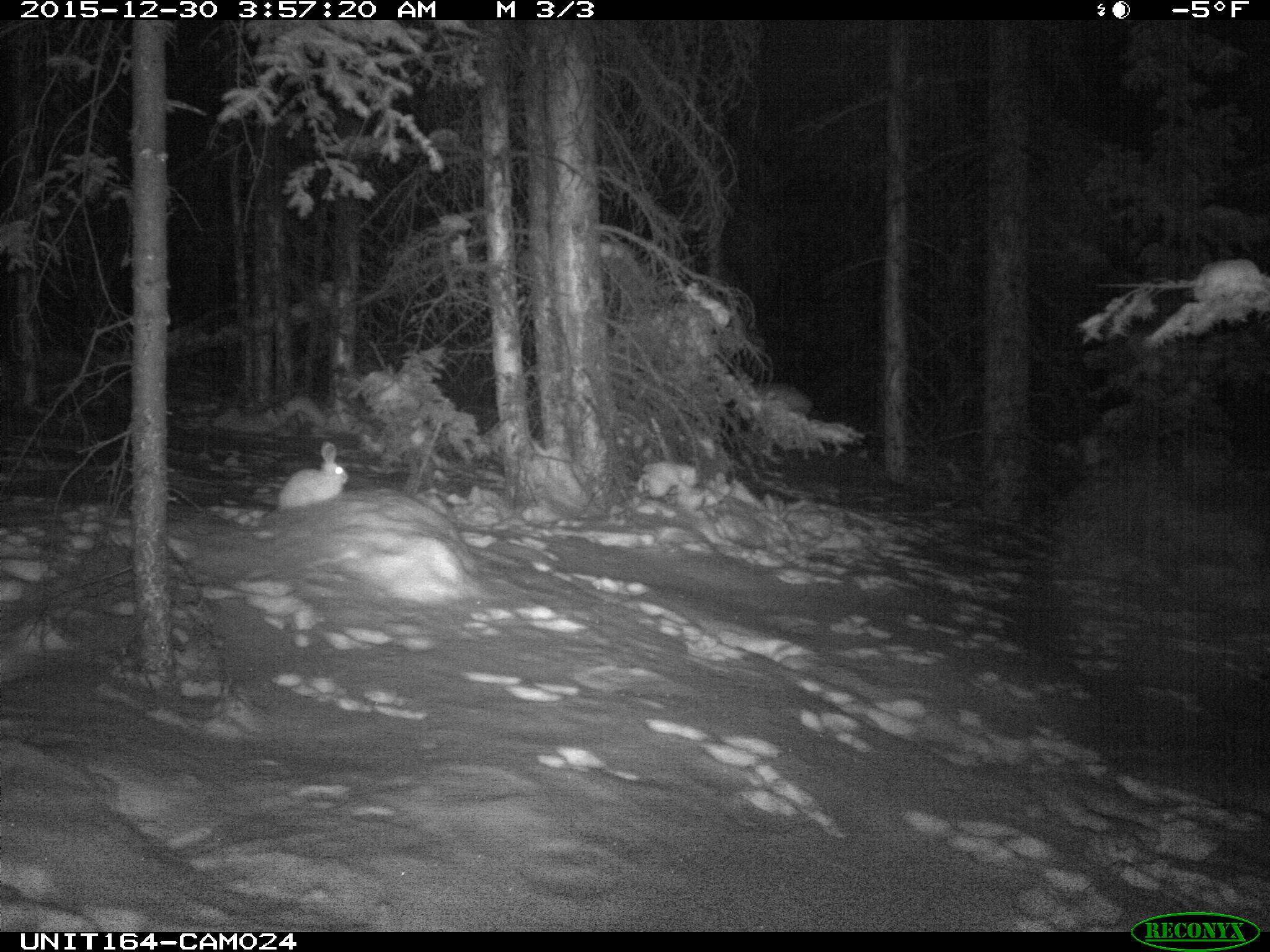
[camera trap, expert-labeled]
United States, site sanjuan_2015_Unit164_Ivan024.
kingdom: Animalia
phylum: Chordata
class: Mammalia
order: Lagomorpha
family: Leporidae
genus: Lepus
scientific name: Lepus americanus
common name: snowshoe hare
Lepus americanus (snowshoe hare).